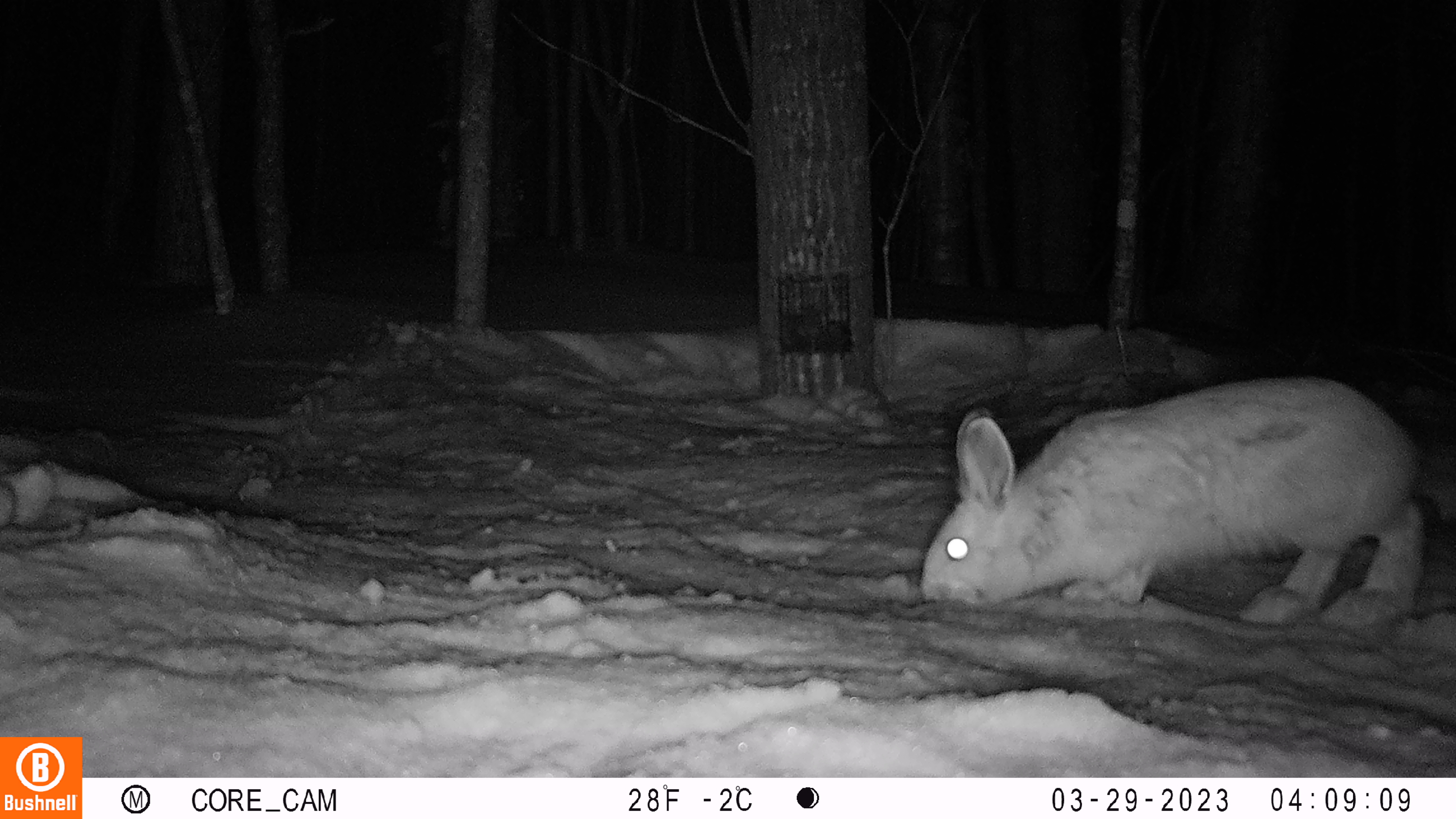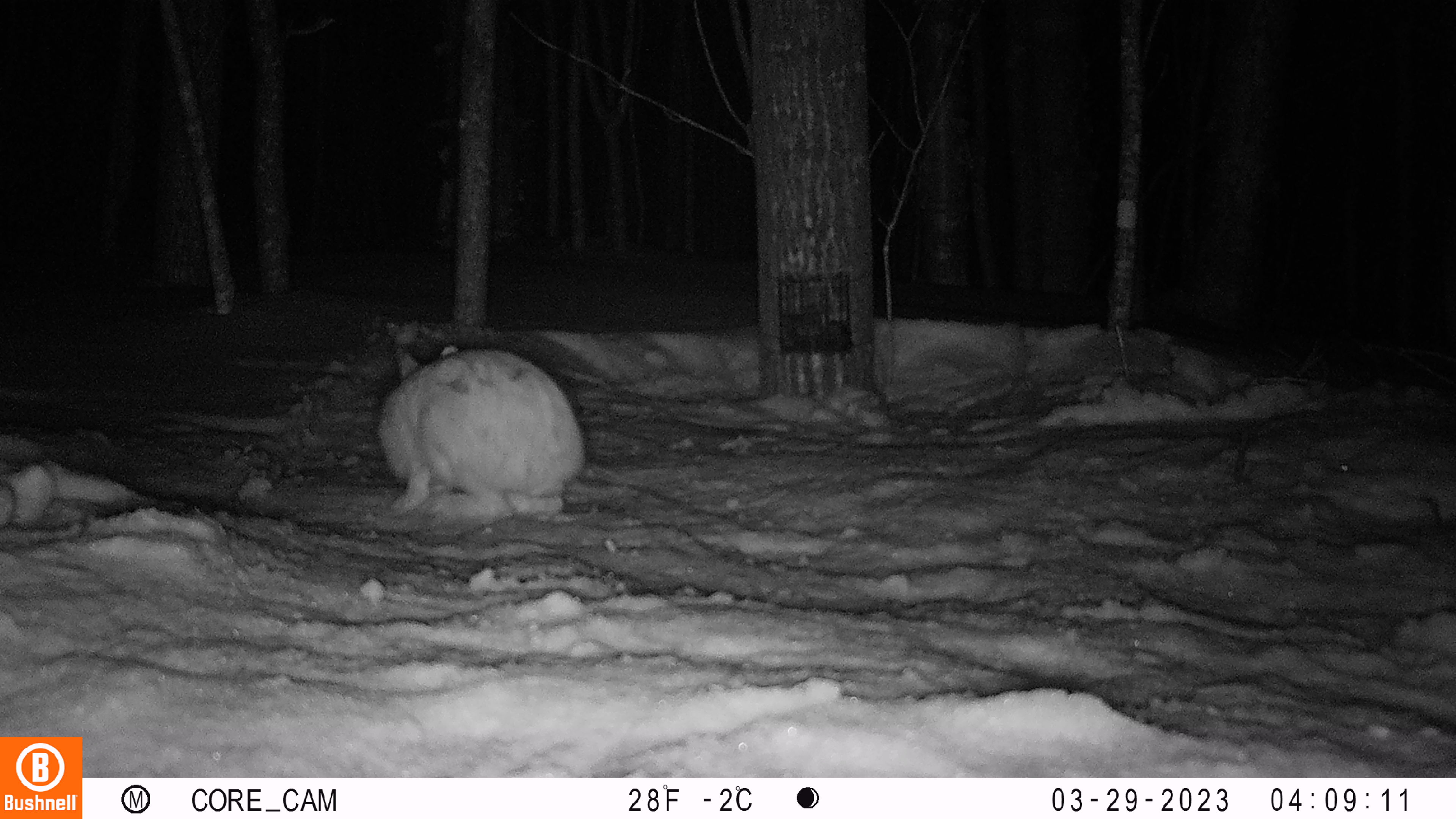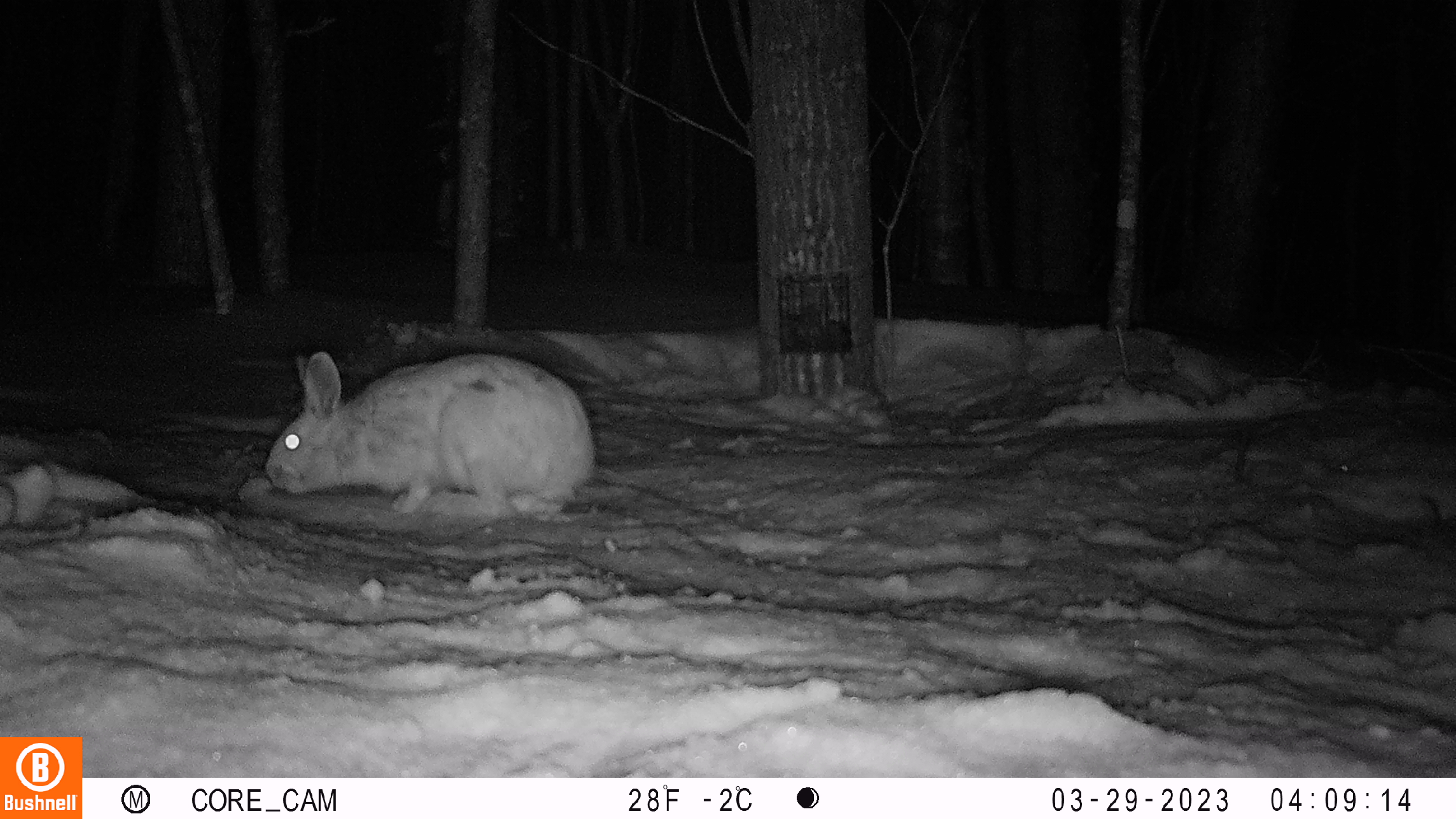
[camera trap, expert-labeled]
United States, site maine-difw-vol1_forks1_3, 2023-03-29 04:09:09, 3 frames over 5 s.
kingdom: Animalia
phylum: Chordata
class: Mammalia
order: Lagomorpha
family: Leporidae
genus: Lepus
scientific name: Lepus americanus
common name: snowshoe hare